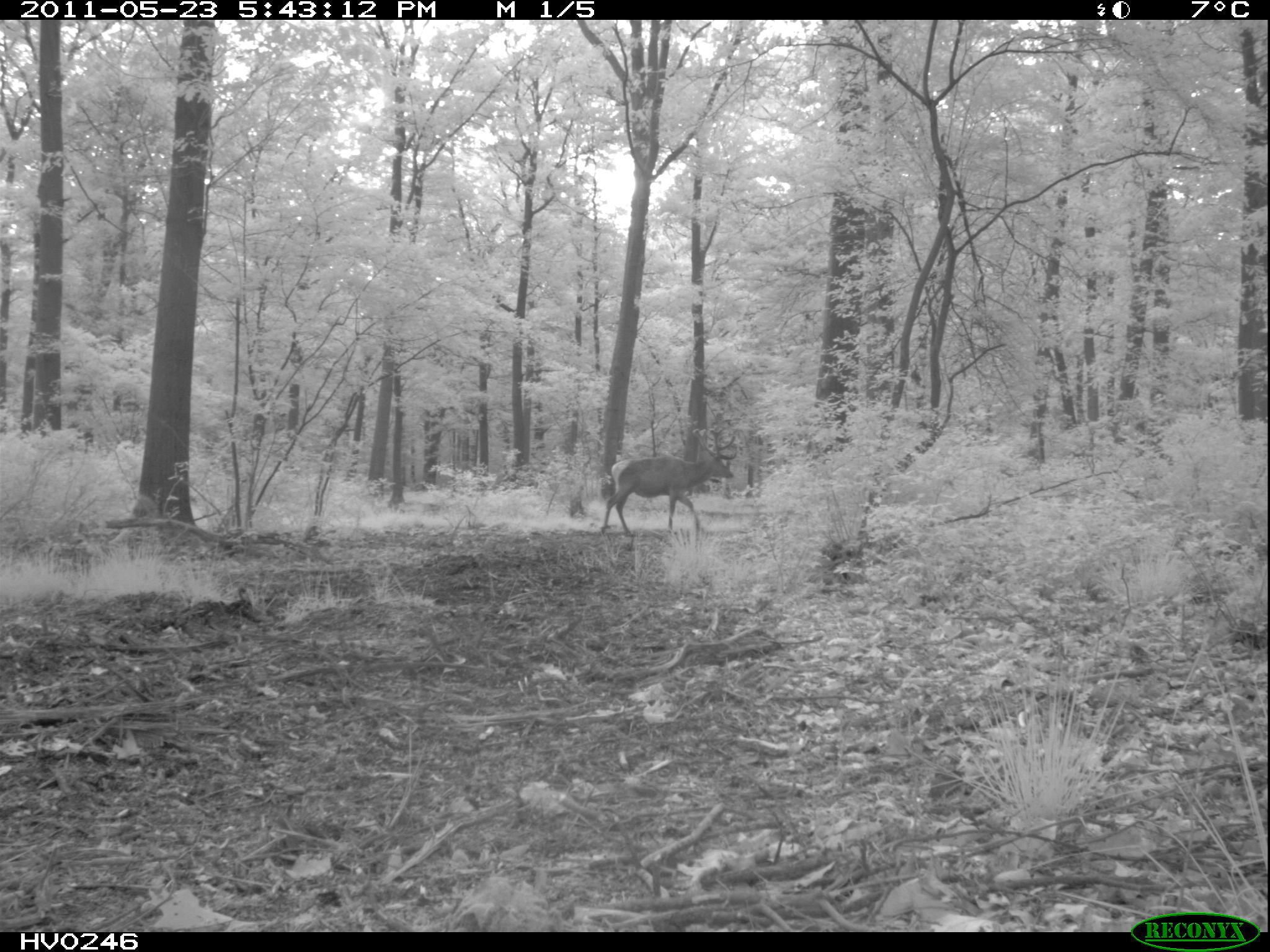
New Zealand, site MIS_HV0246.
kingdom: Animalia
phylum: Chordata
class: Mammalia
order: Artiodactyla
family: Cervidae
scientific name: Cervidae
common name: deer